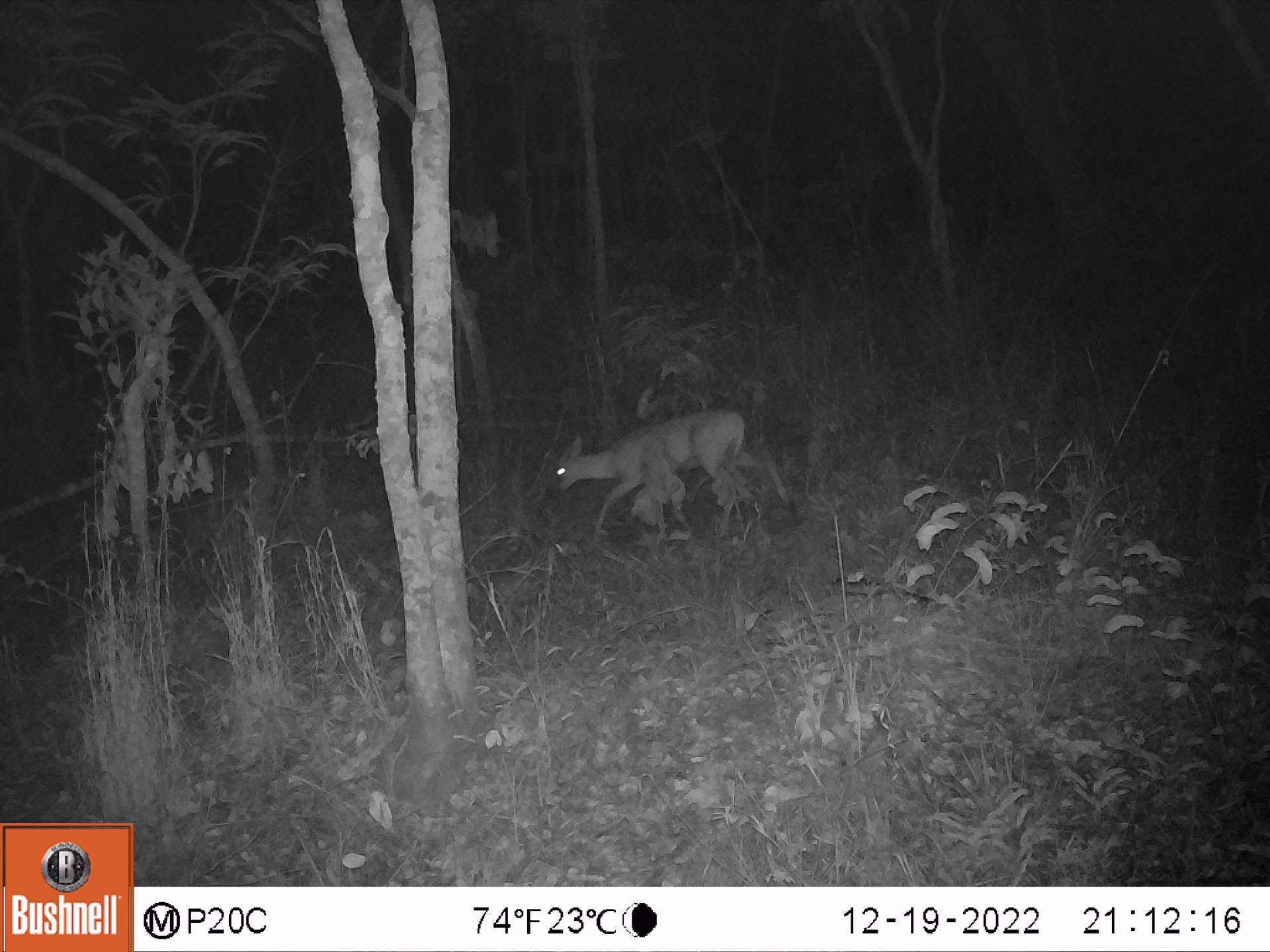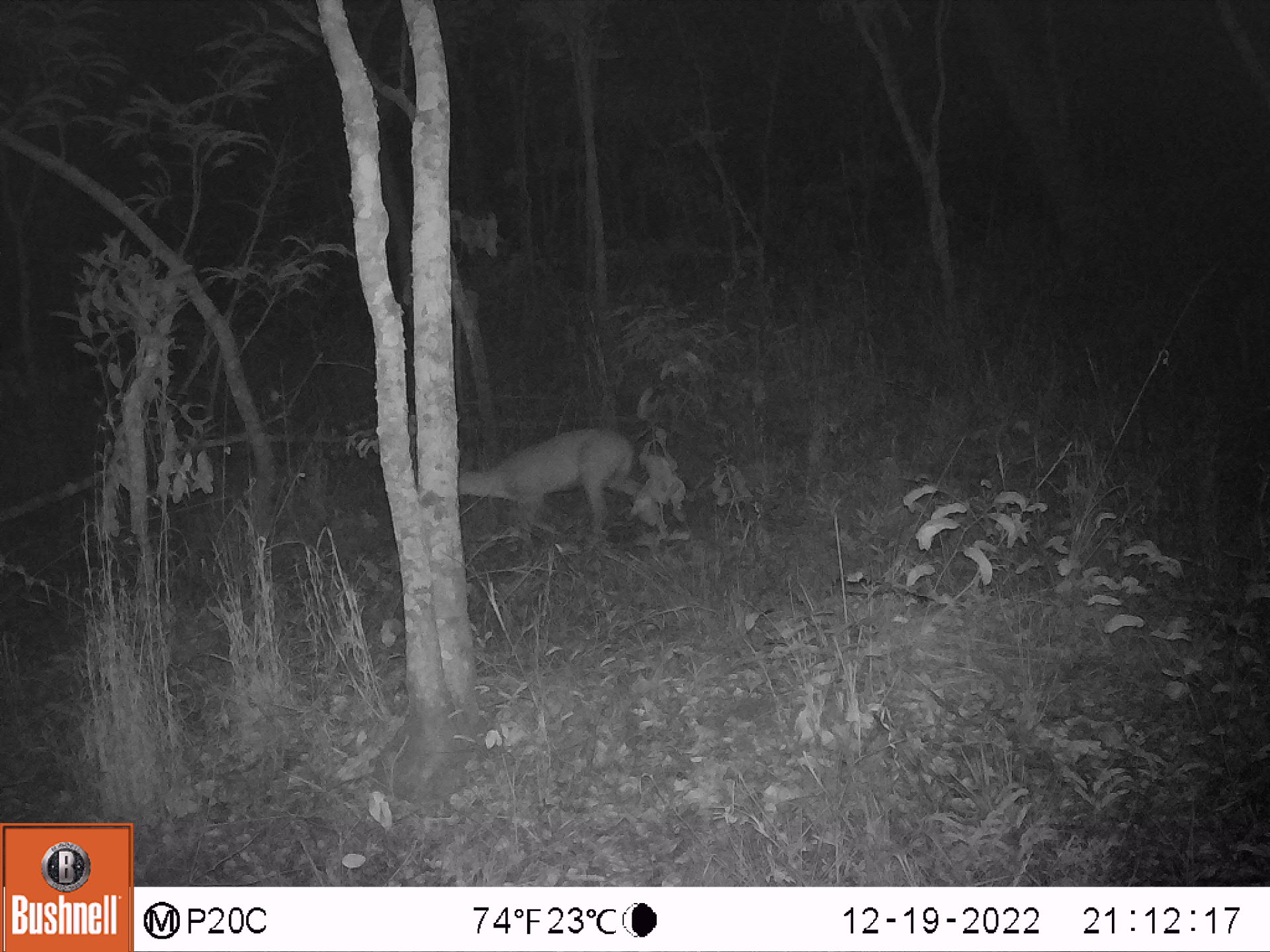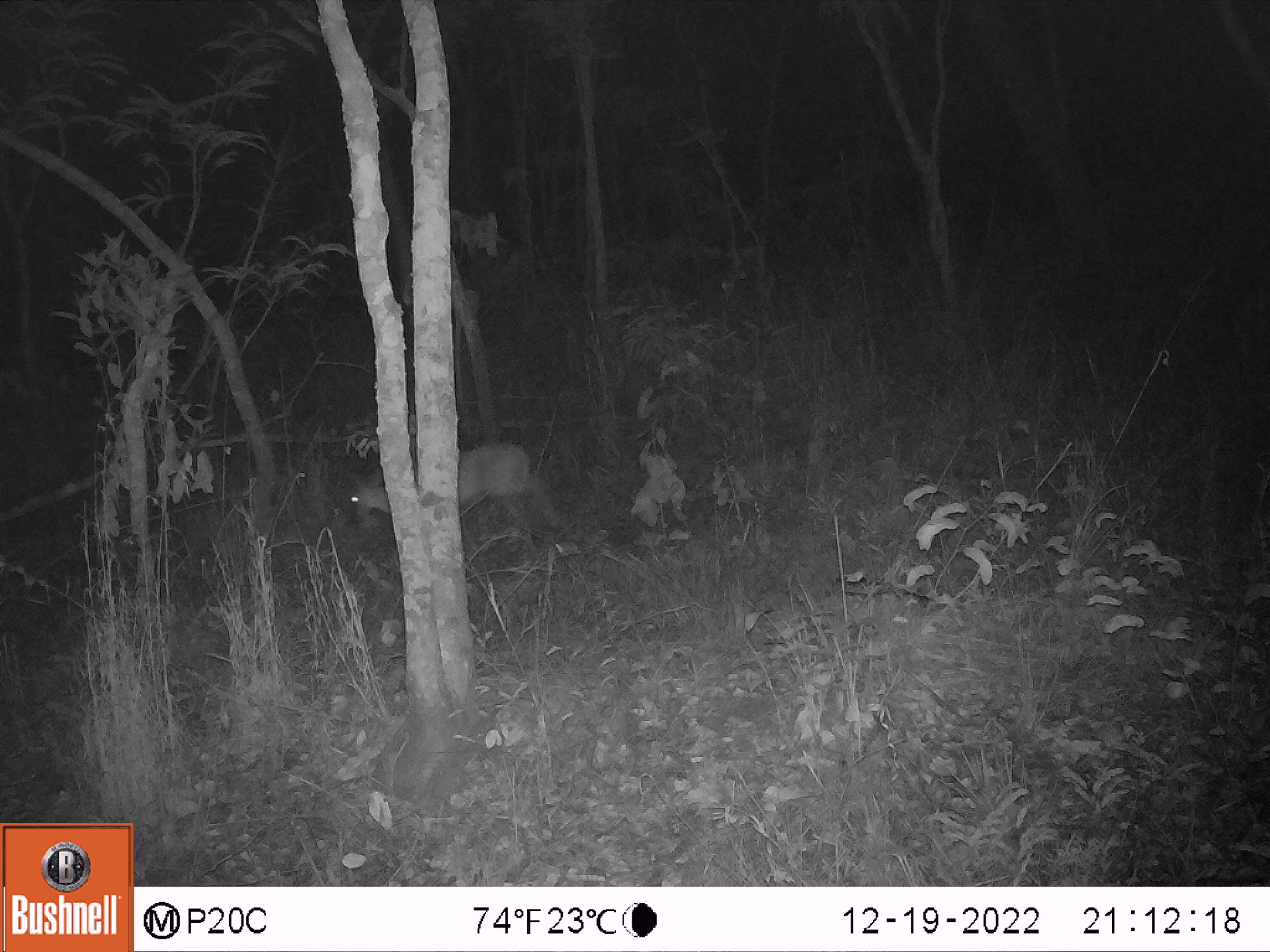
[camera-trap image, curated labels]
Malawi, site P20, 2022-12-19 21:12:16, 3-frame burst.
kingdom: Animalia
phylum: Chordata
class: Mammalia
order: Artiodactyla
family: Bovidae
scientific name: Antilopinae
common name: small antelope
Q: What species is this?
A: Small antelope (Antilopinae).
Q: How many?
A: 1.